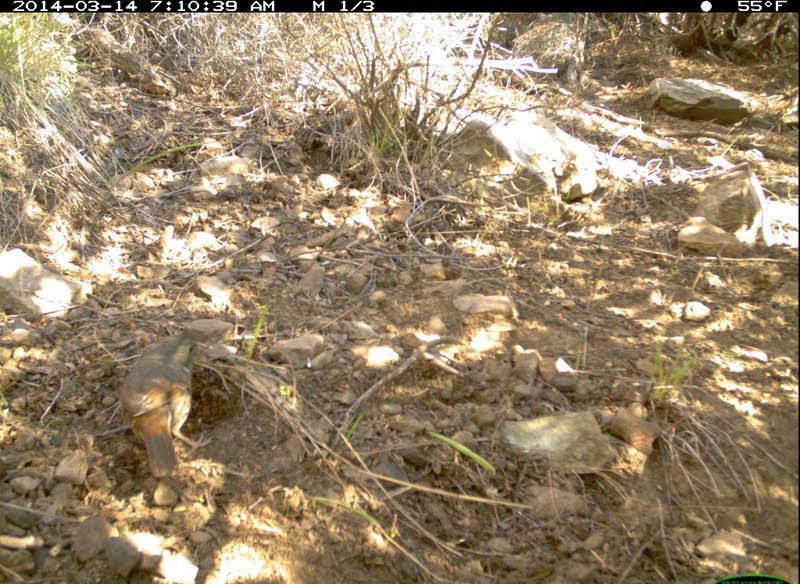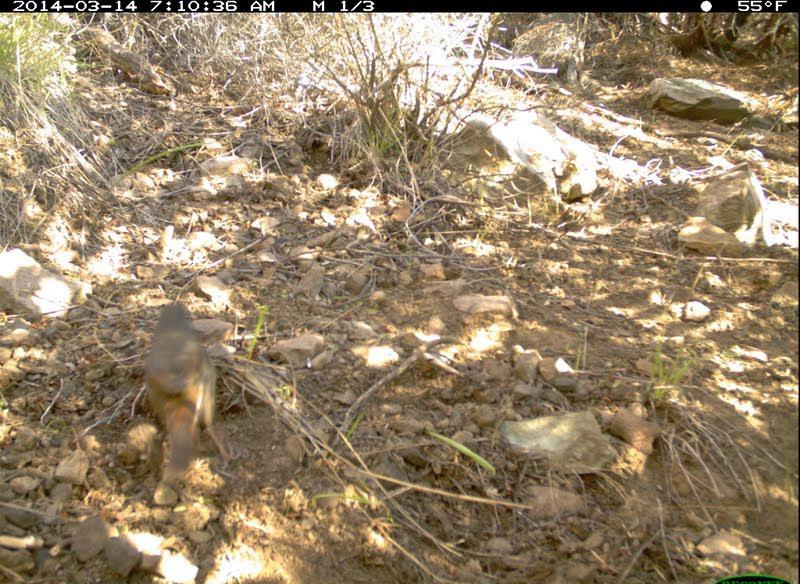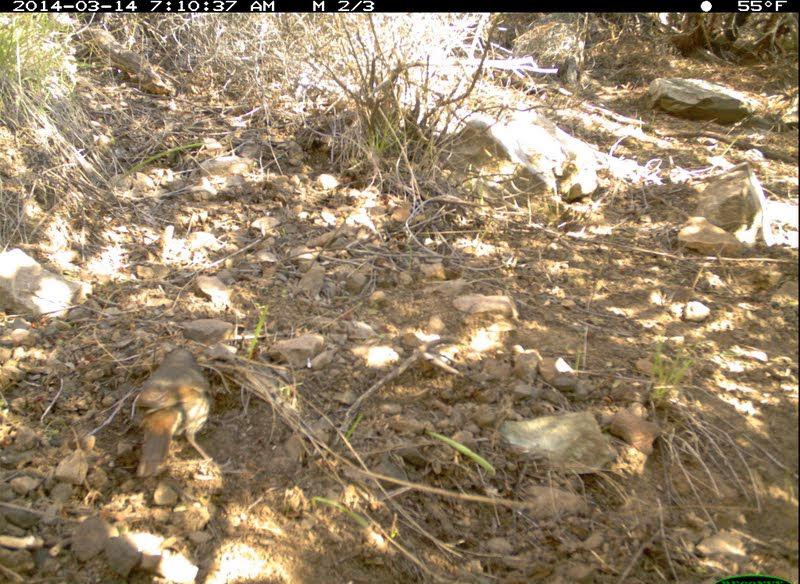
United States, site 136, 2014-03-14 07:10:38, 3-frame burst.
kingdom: Animalia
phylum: Chordata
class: Aves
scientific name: Aves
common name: bird